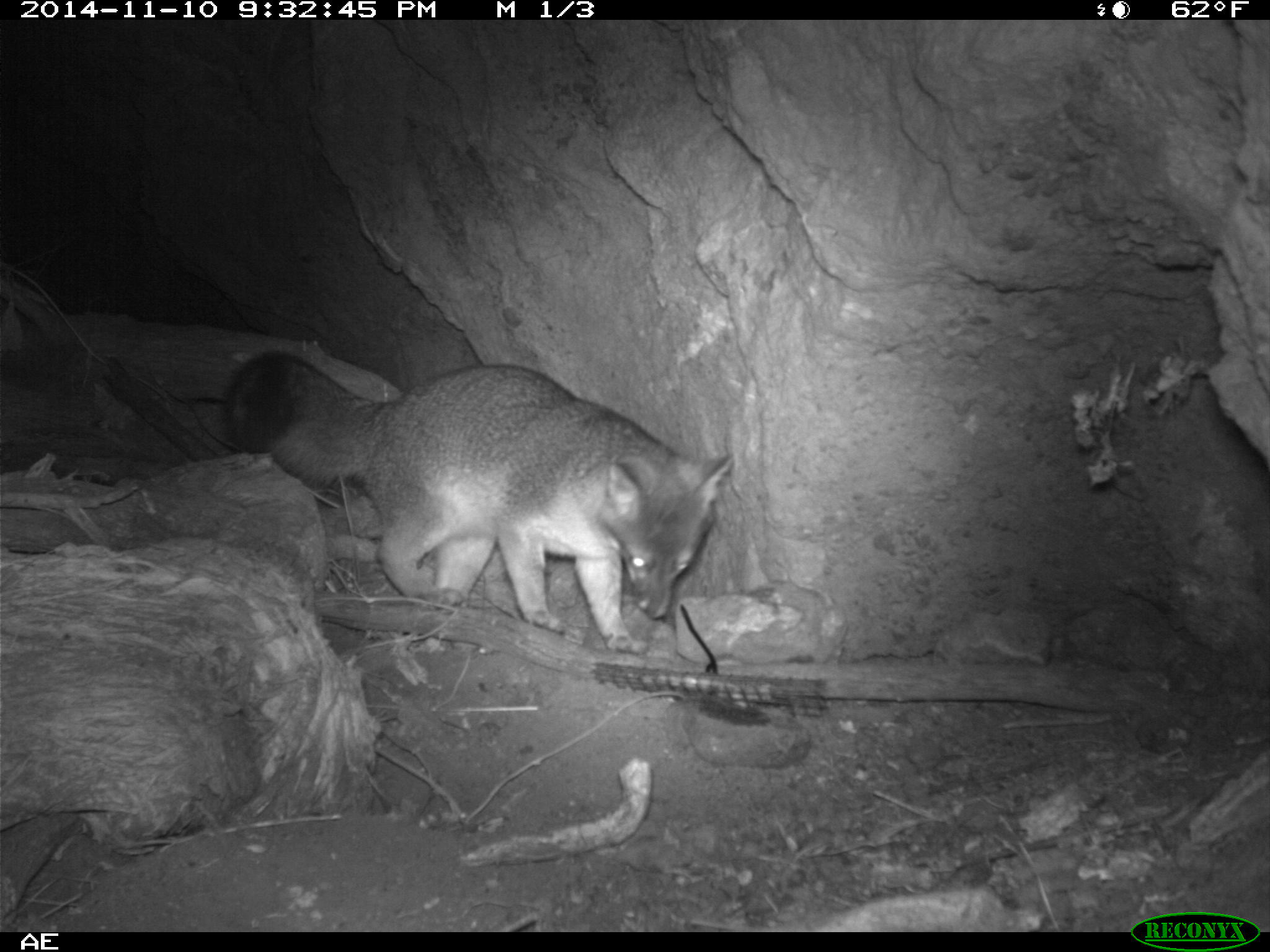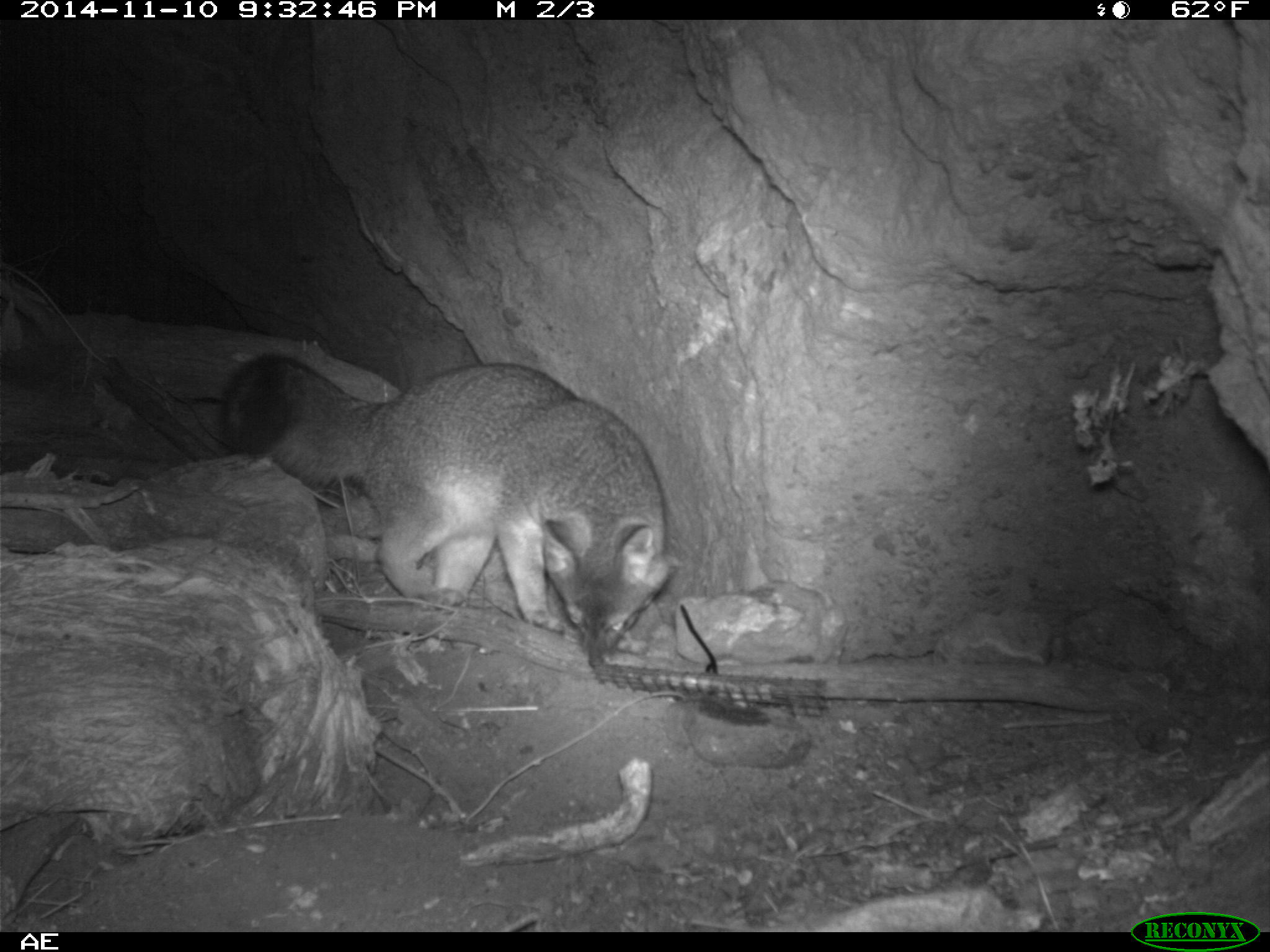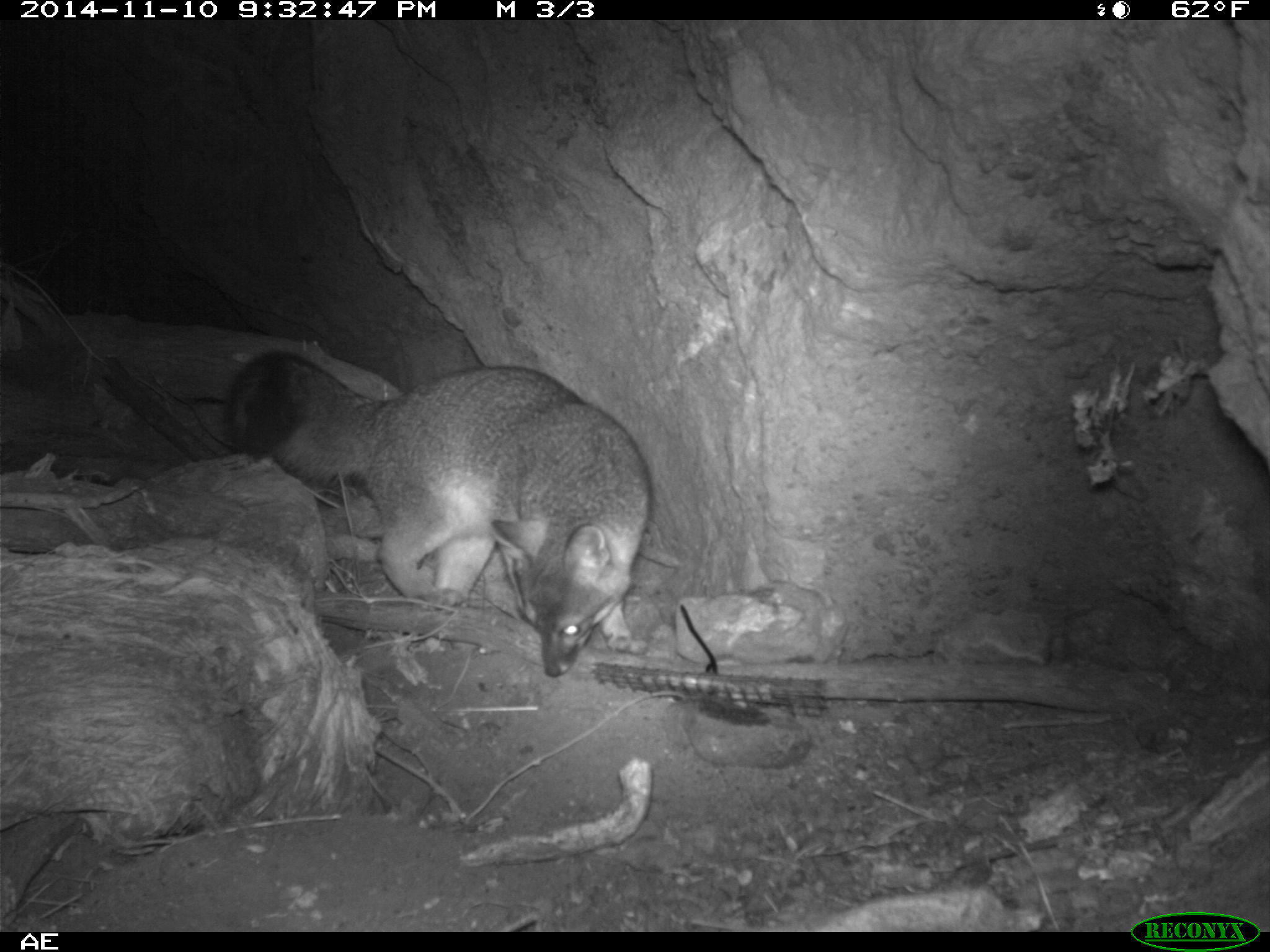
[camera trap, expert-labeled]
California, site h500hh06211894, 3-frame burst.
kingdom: Animalia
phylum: Chordata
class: Mammalia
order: Carnivora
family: Canidae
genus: Urocyon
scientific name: Urocyon littoralis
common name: island fox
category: fox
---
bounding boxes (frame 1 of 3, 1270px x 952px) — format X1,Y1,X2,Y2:
fox: 221,350,734,654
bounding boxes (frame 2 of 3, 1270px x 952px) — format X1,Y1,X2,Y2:
fox: 213,353,678,671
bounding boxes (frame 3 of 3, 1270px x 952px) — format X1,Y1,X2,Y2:
fox: 224,346,651,675